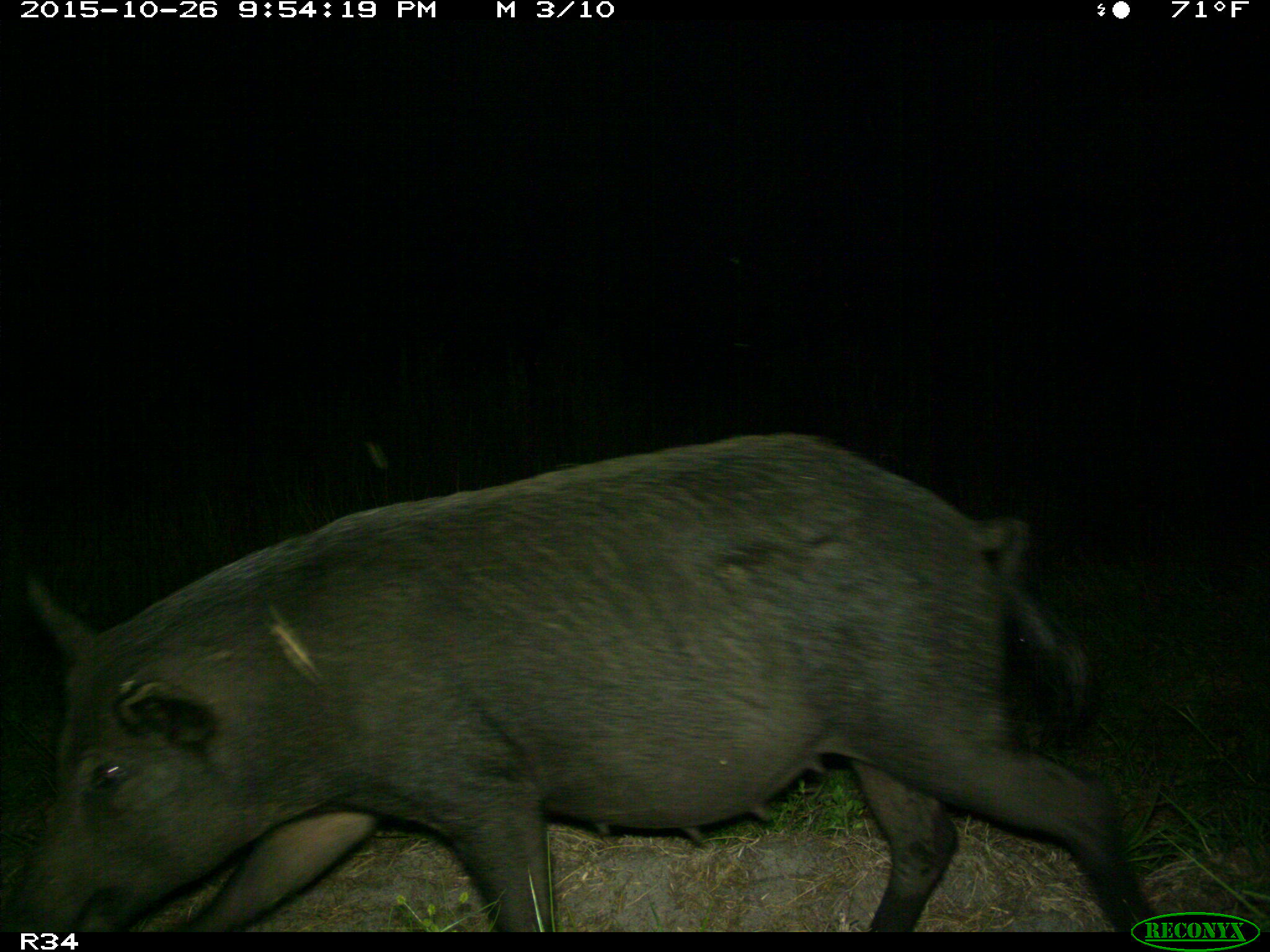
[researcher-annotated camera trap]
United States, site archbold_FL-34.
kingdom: Animalia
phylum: Chordata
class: Mammalia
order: Artiodactyla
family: Suidae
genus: Sus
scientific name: Sus scrofa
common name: wild boar